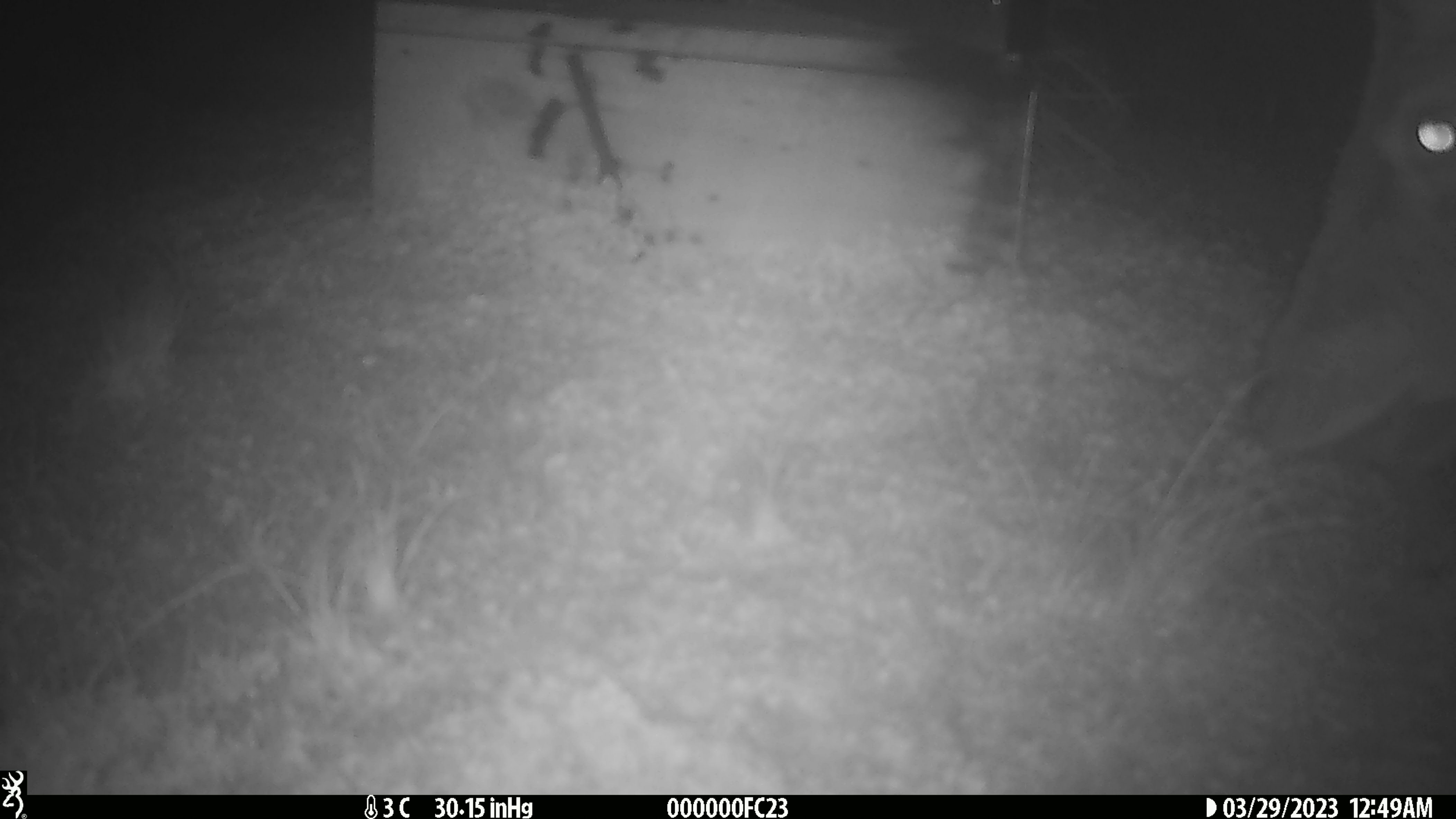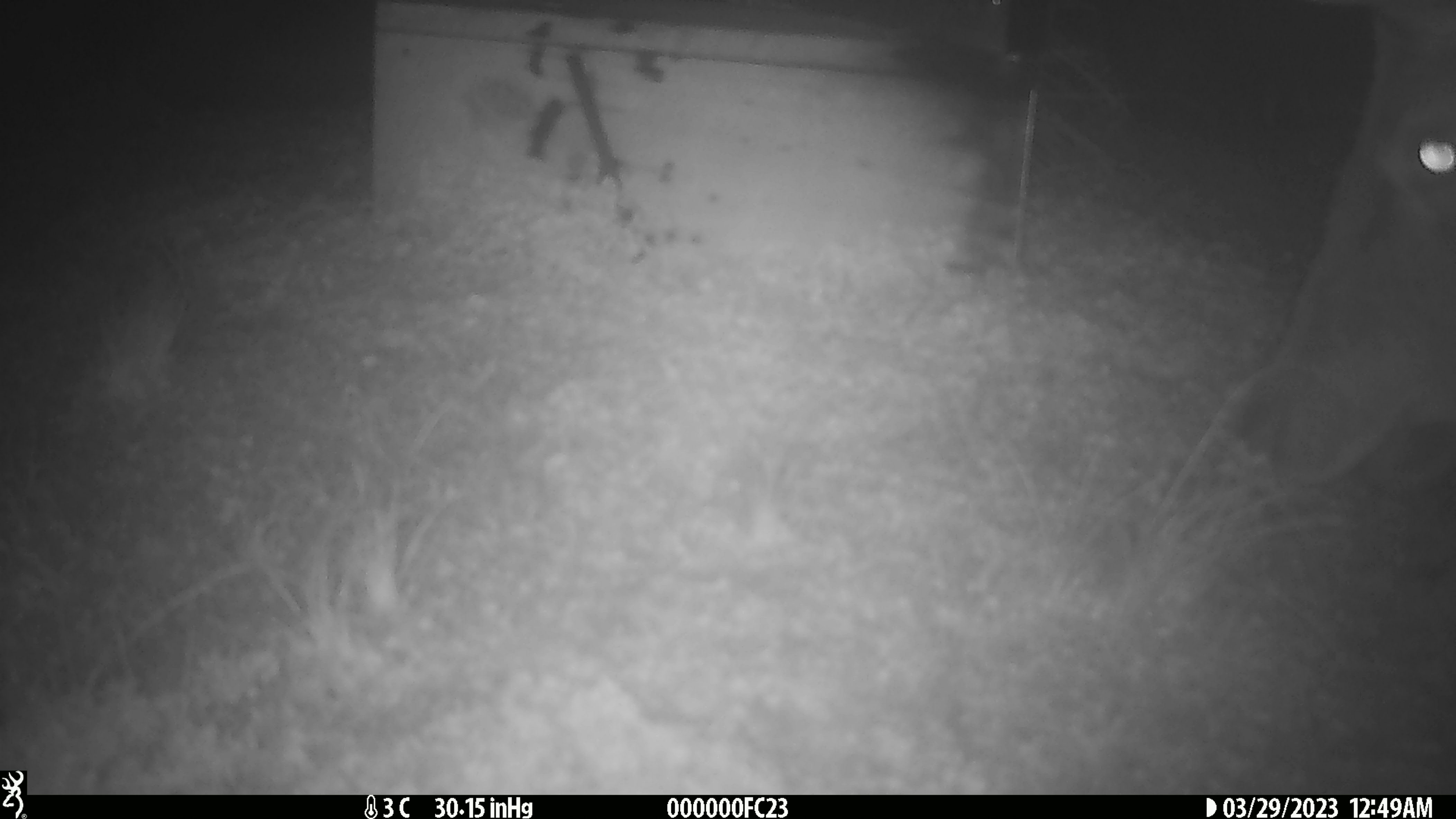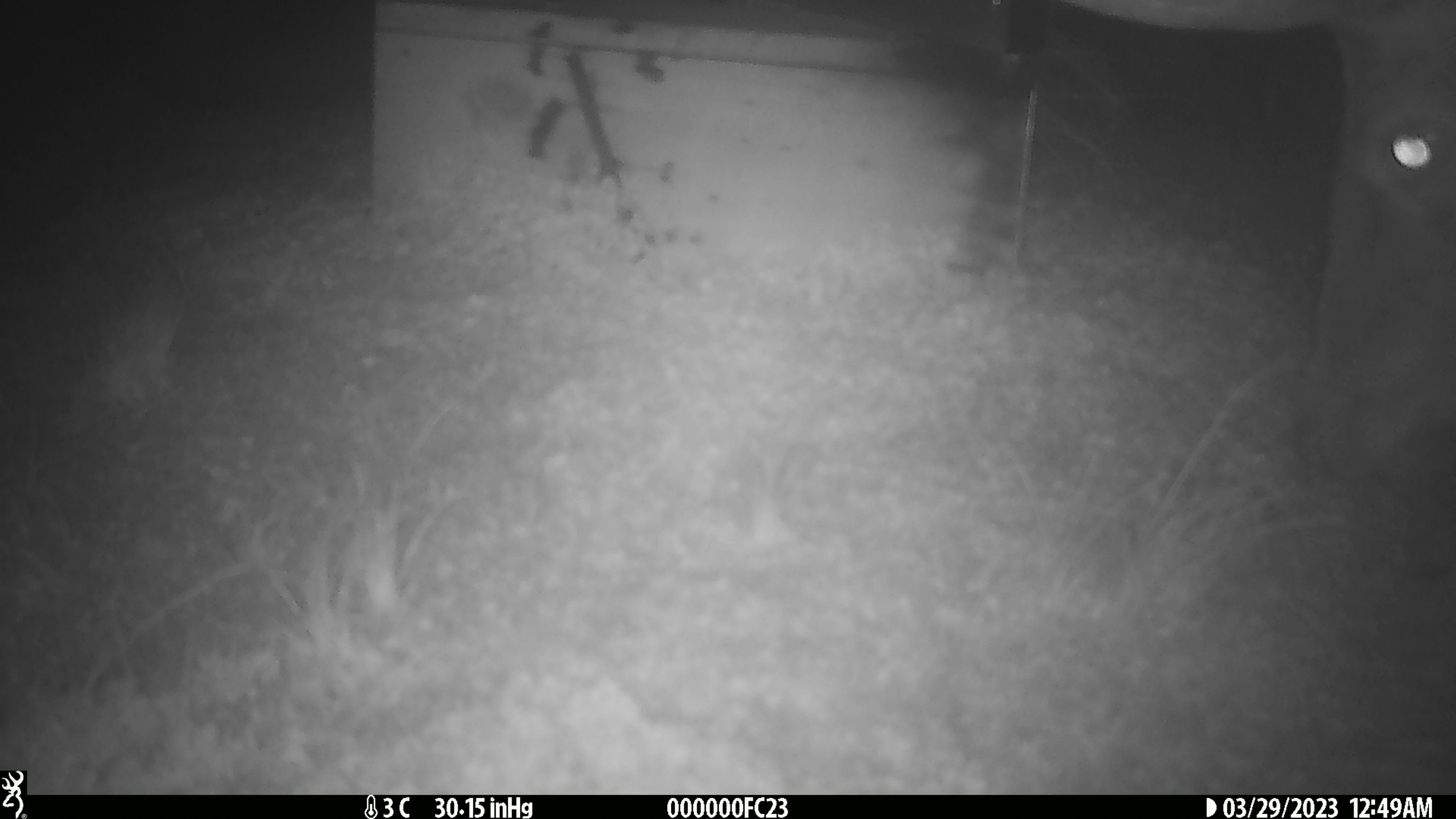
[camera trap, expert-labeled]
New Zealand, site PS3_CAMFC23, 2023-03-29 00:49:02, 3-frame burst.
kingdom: Animalia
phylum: Chordata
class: Mammalia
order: Artiodactyla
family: Cervidae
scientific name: Cervidae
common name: deer